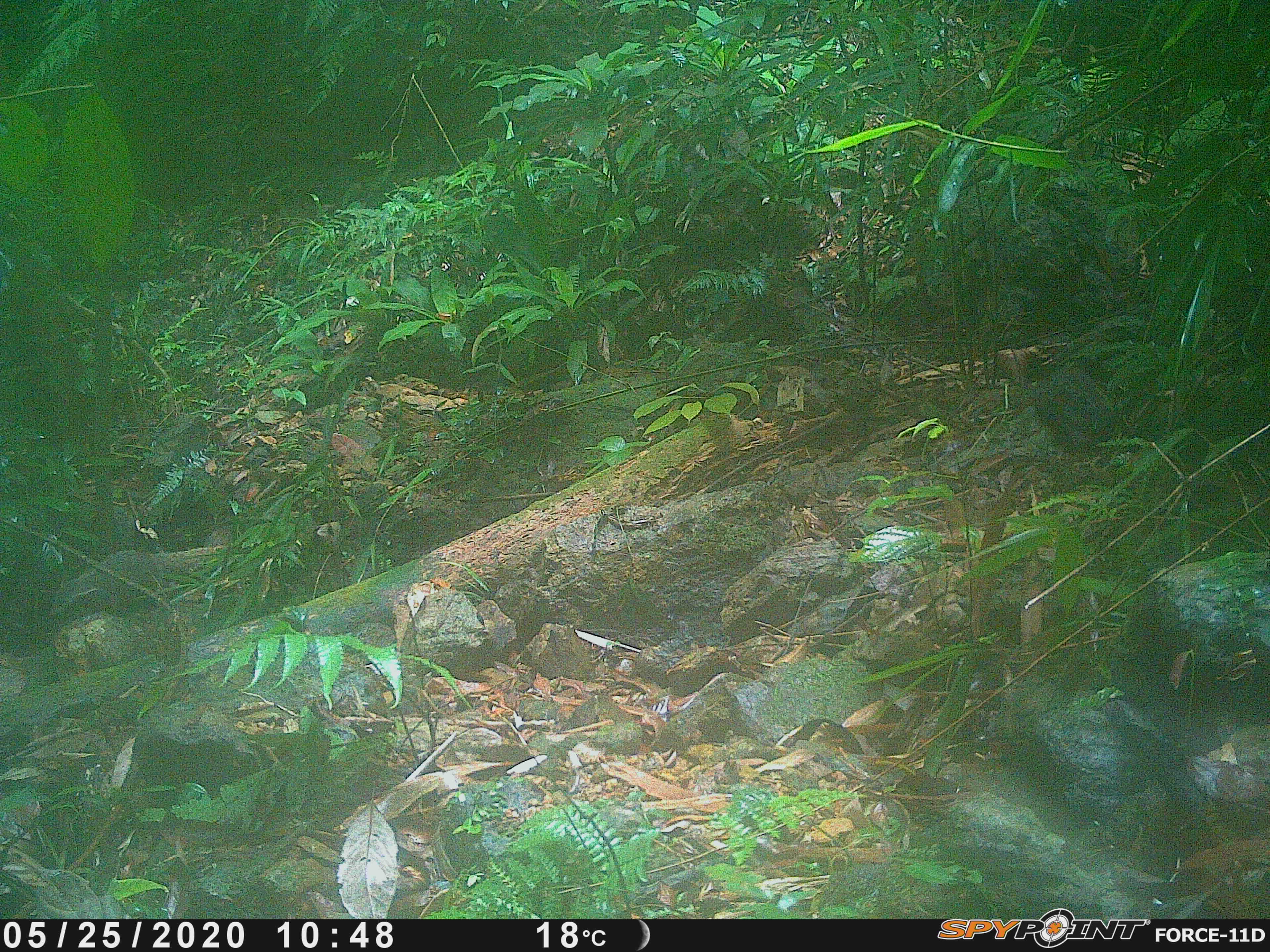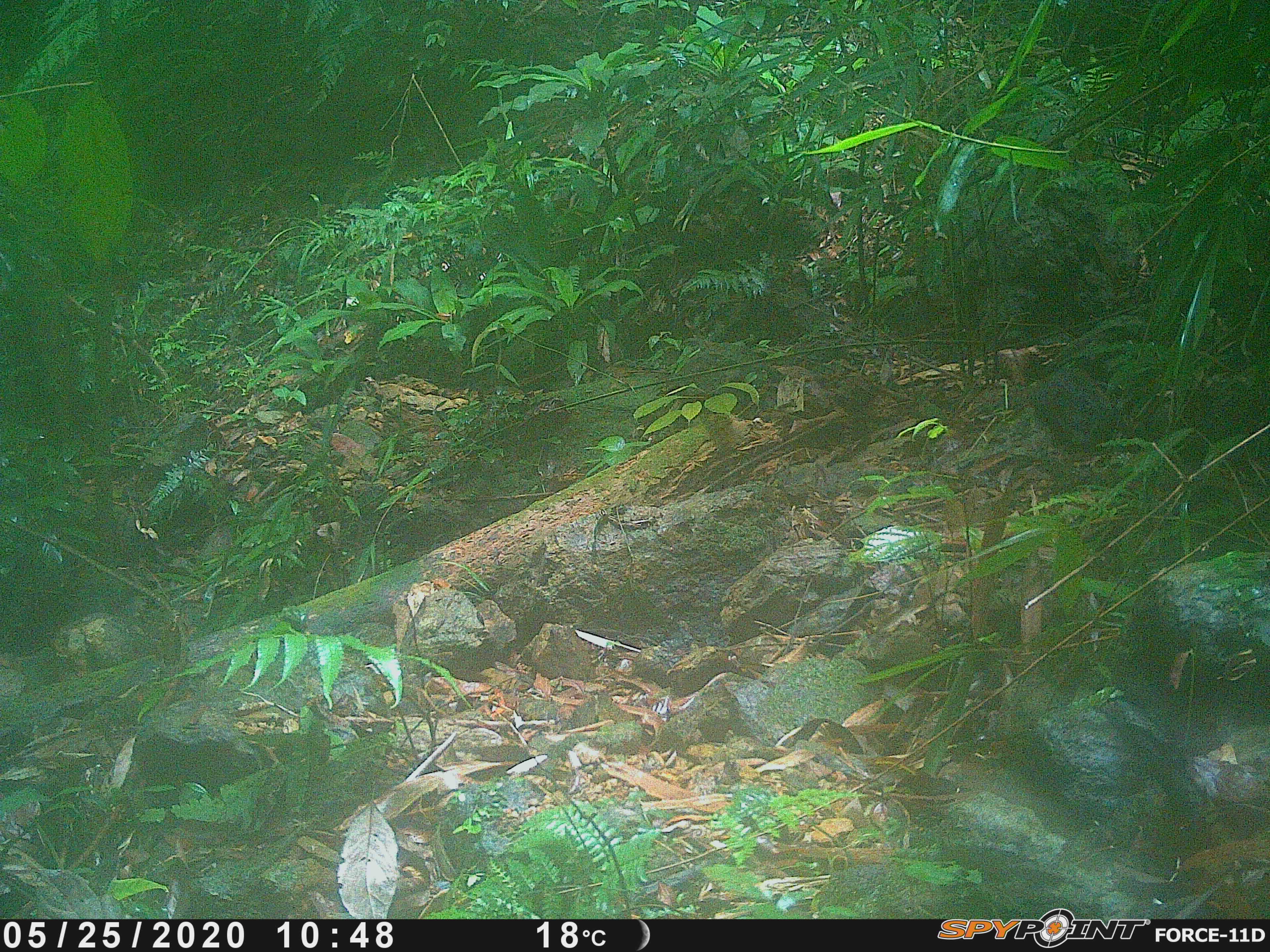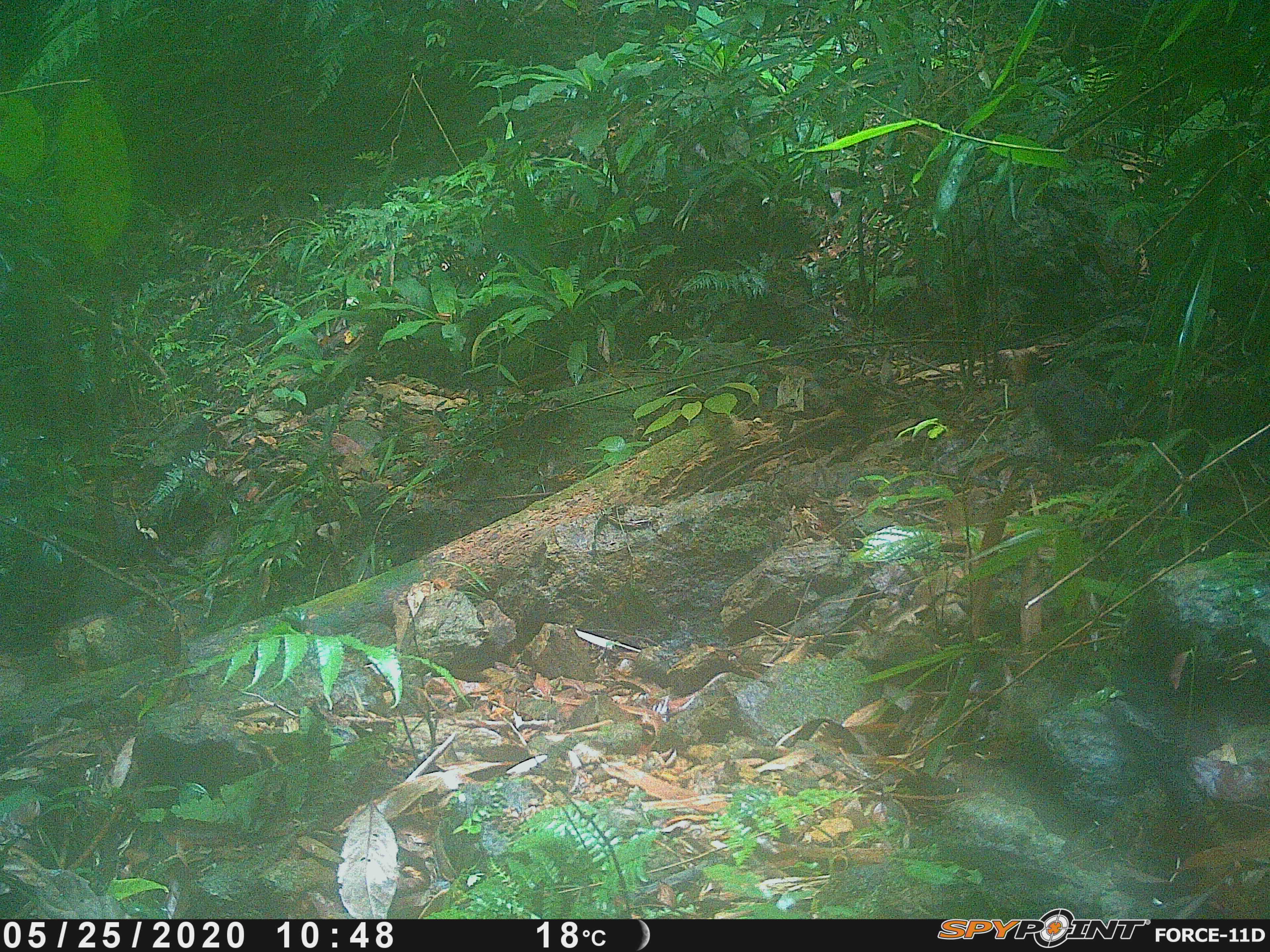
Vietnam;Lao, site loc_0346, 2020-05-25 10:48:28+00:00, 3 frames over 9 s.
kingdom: Animalia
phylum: Chordata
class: Mammalia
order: Carnivora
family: Herpestidae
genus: Urva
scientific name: Urva urva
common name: crab-eating mongoose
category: crab eating mongoose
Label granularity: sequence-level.